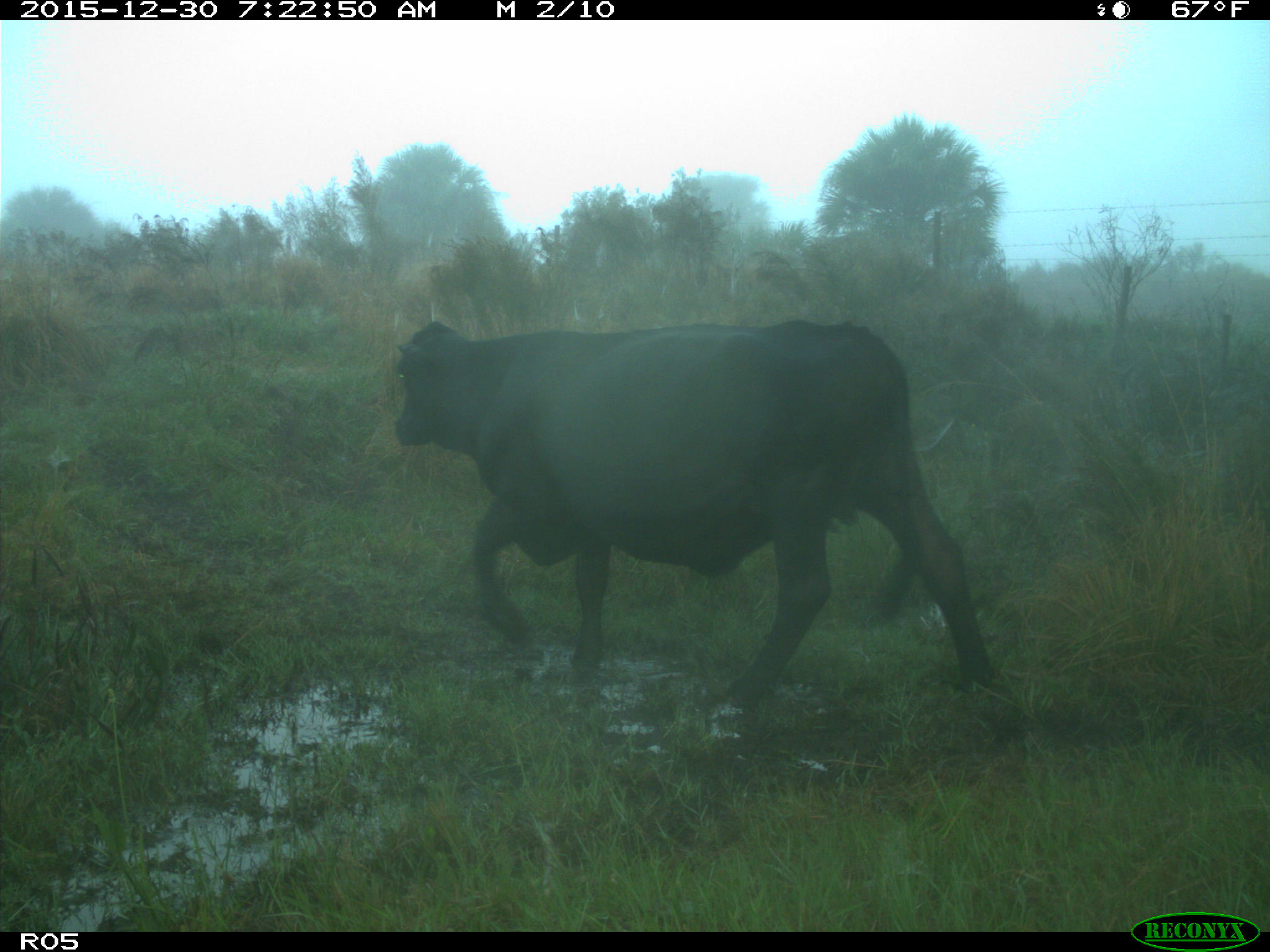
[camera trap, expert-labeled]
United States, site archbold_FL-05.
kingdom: Animalia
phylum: Chordata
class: Mammalia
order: Artiodactyla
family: Bovidae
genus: Bos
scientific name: Bos taurus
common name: domestic cow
Bos taurus (domestic cow).